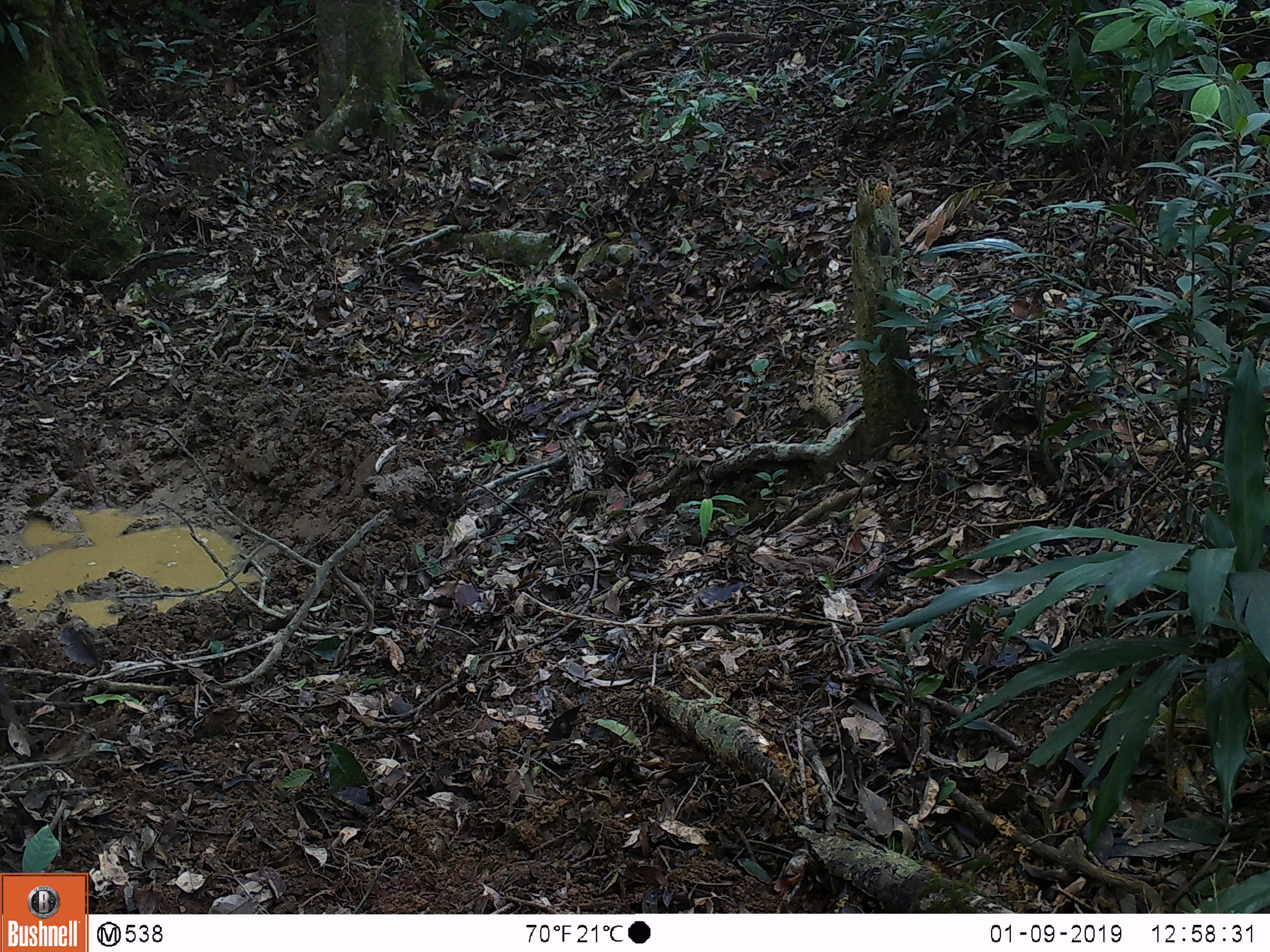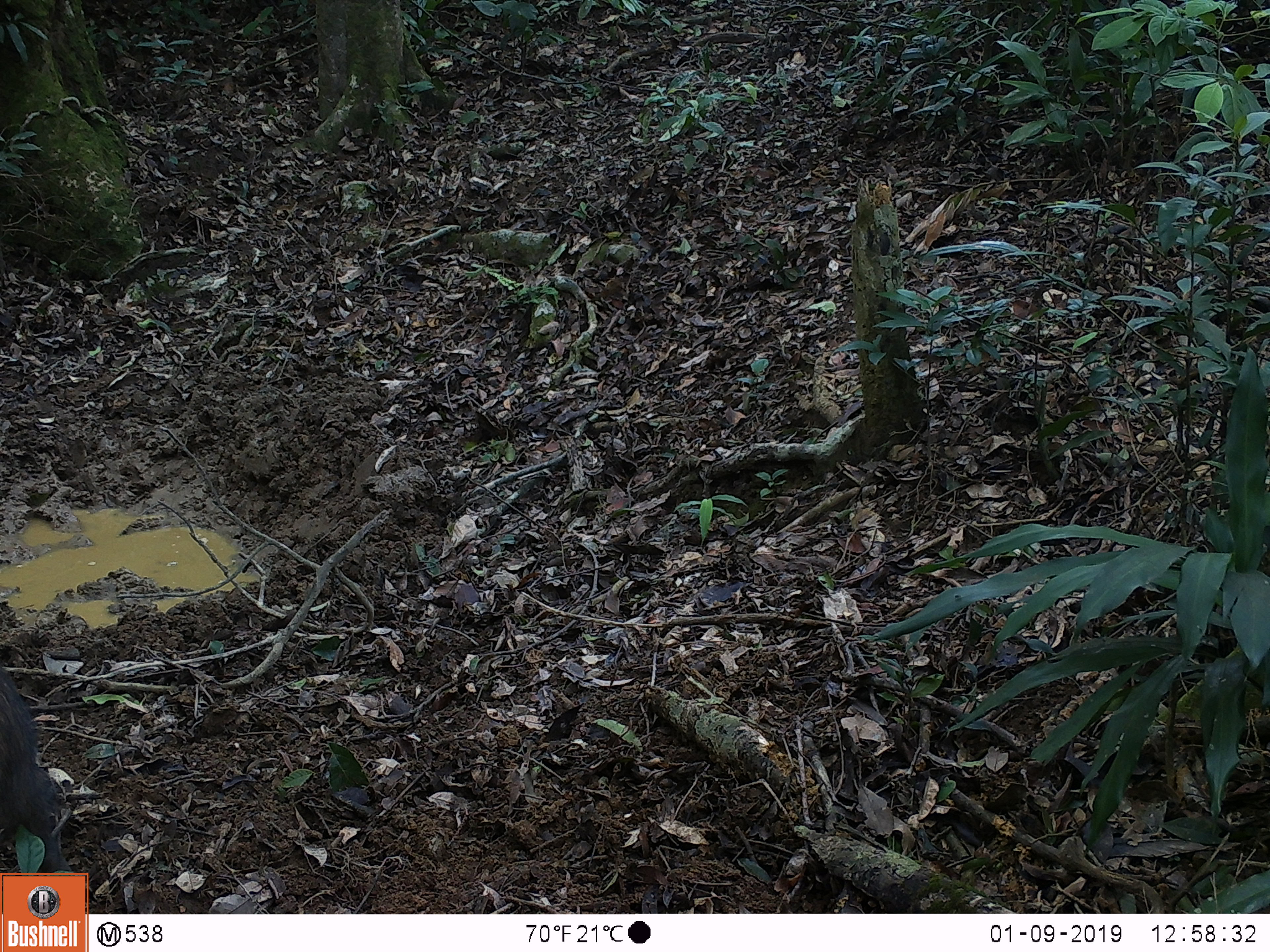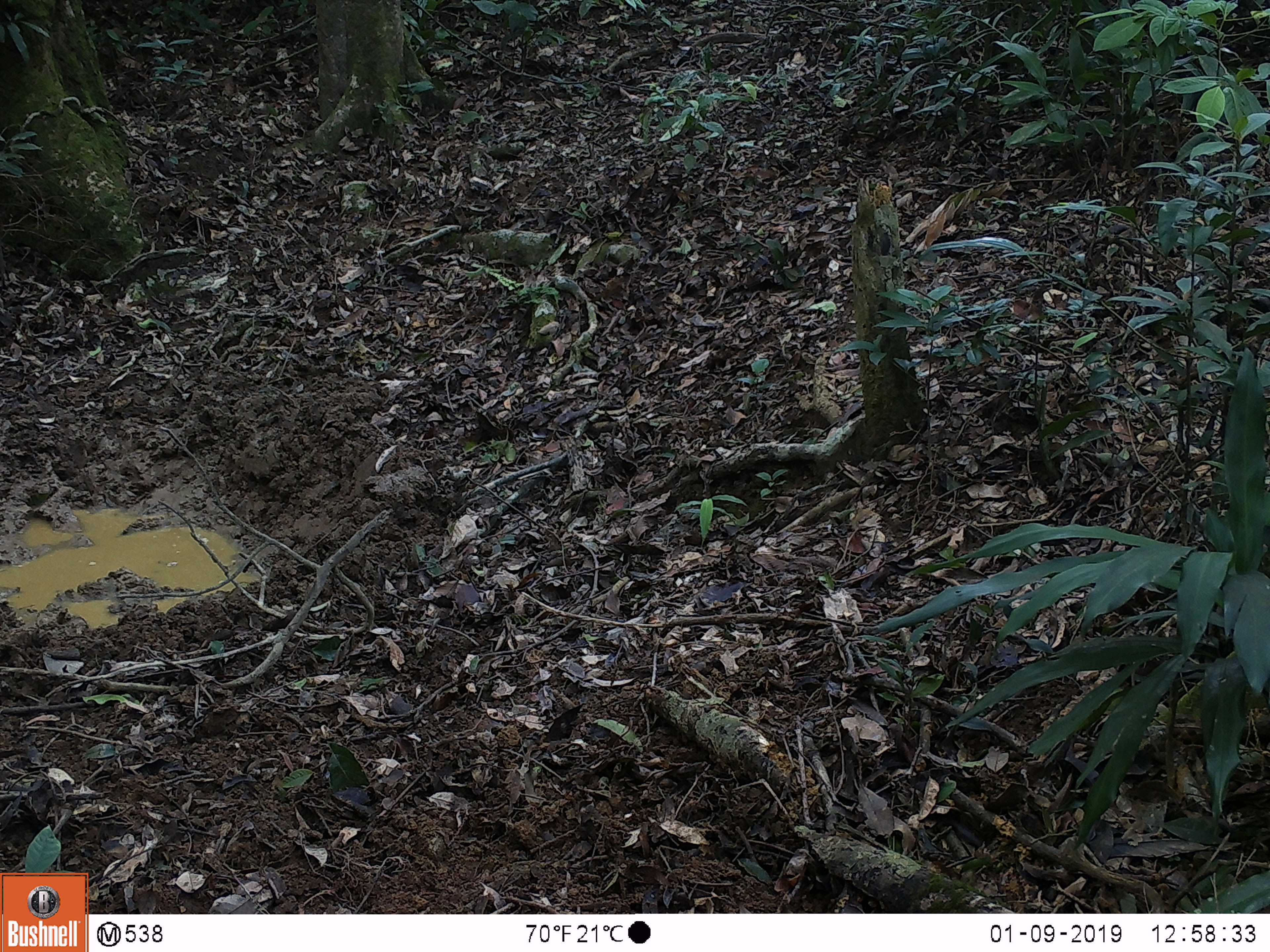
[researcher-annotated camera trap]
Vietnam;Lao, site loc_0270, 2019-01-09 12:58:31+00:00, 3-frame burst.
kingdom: Animalia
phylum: Chordata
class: Mammalia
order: Artiodactyla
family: Suidae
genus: Sus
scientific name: Sus scrofa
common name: eurasian wild pig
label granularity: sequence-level